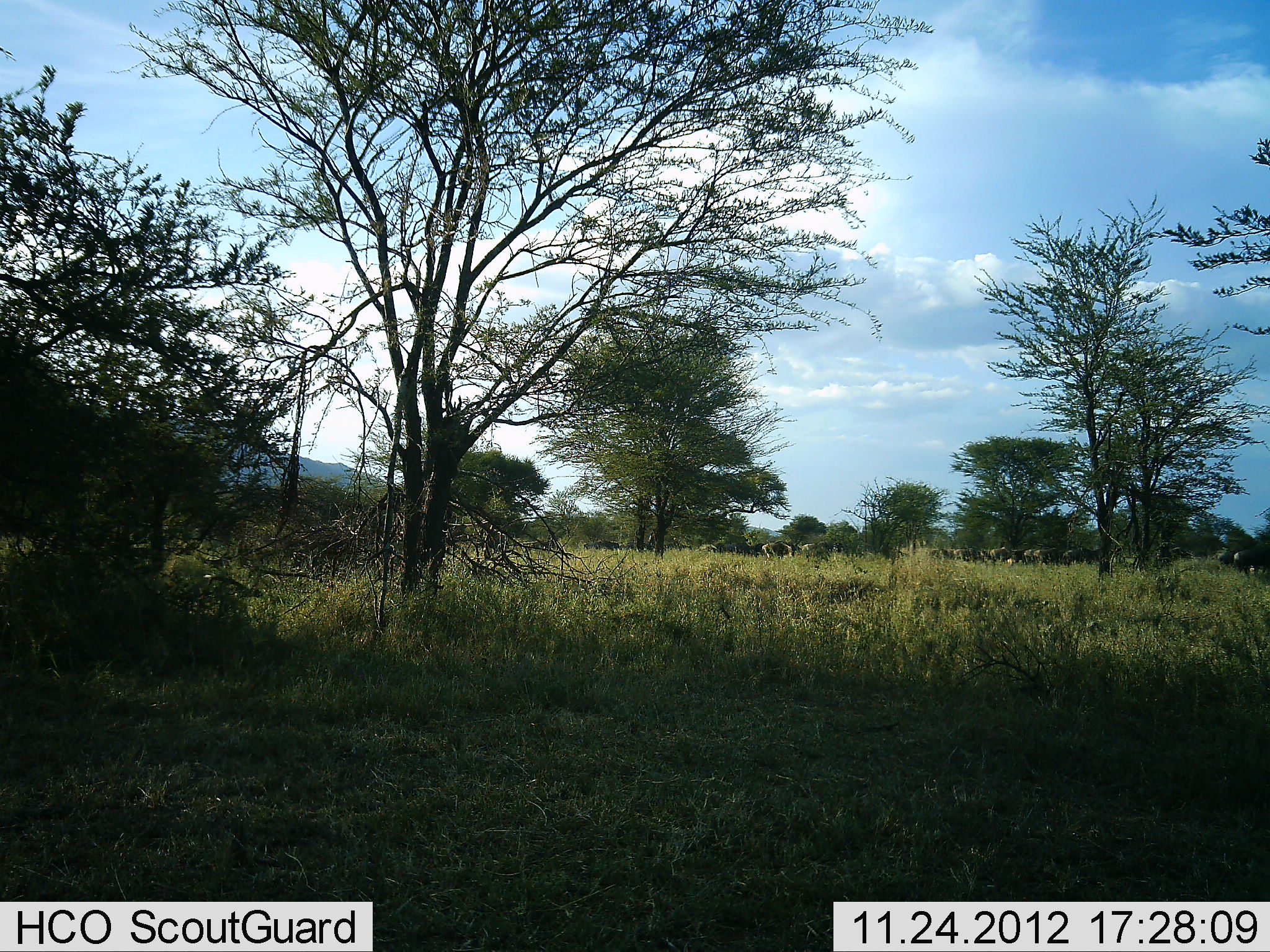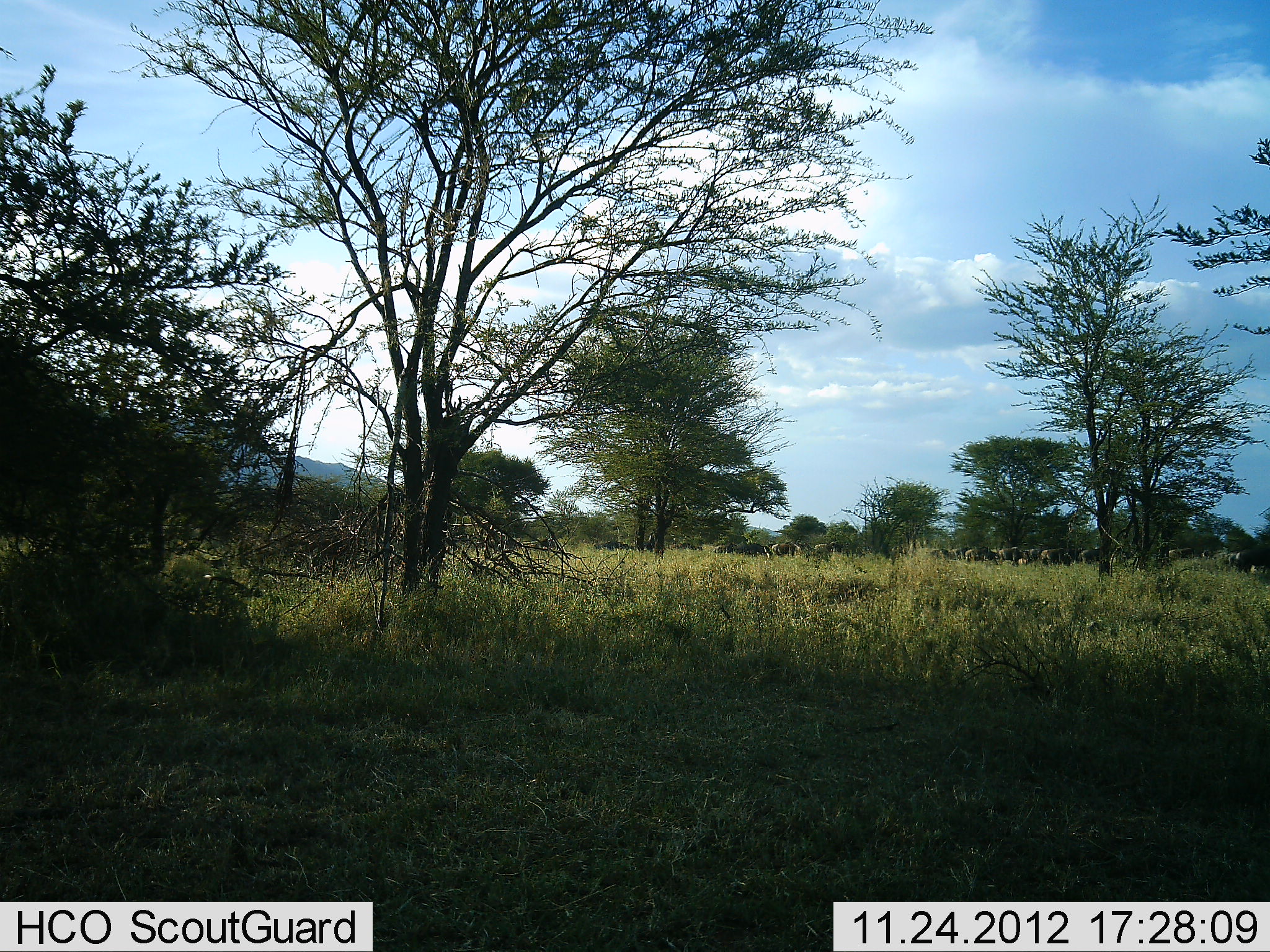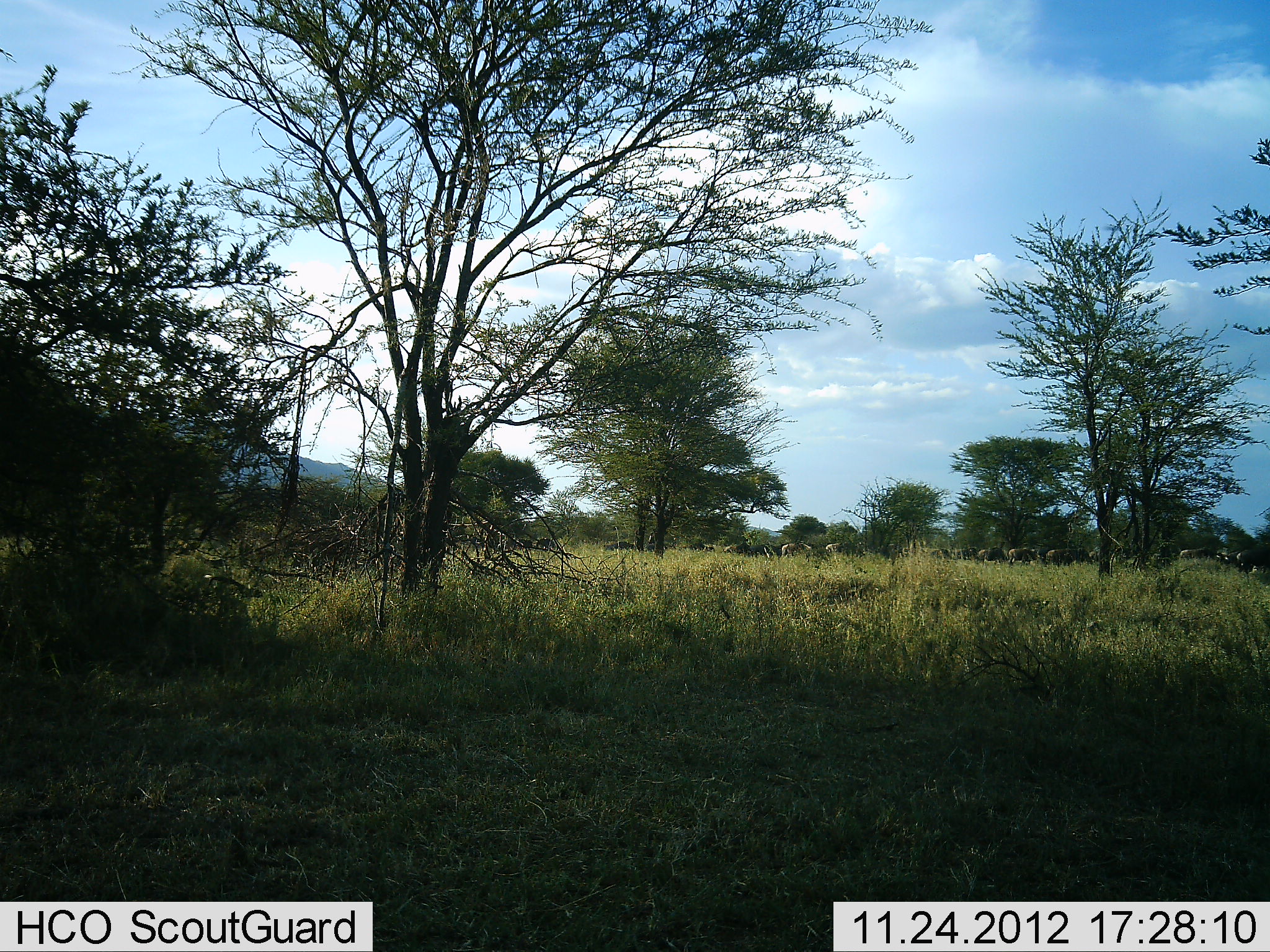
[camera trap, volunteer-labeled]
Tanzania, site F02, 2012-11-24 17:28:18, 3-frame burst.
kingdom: Animalia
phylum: Chordata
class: Mammalia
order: Artiodactyla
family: Bovidae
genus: Connochaetes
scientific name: Connochaetes taurinus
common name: blue wildebeest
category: wildebeest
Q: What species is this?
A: Wildebeest (blue wildebeest) (Connochaetes taurinus).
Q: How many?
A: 11-50.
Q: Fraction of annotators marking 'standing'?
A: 5%.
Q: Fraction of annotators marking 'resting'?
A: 0%.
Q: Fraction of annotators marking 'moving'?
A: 95%.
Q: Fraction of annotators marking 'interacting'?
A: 0%.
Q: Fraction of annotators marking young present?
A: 0%.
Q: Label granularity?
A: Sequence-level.